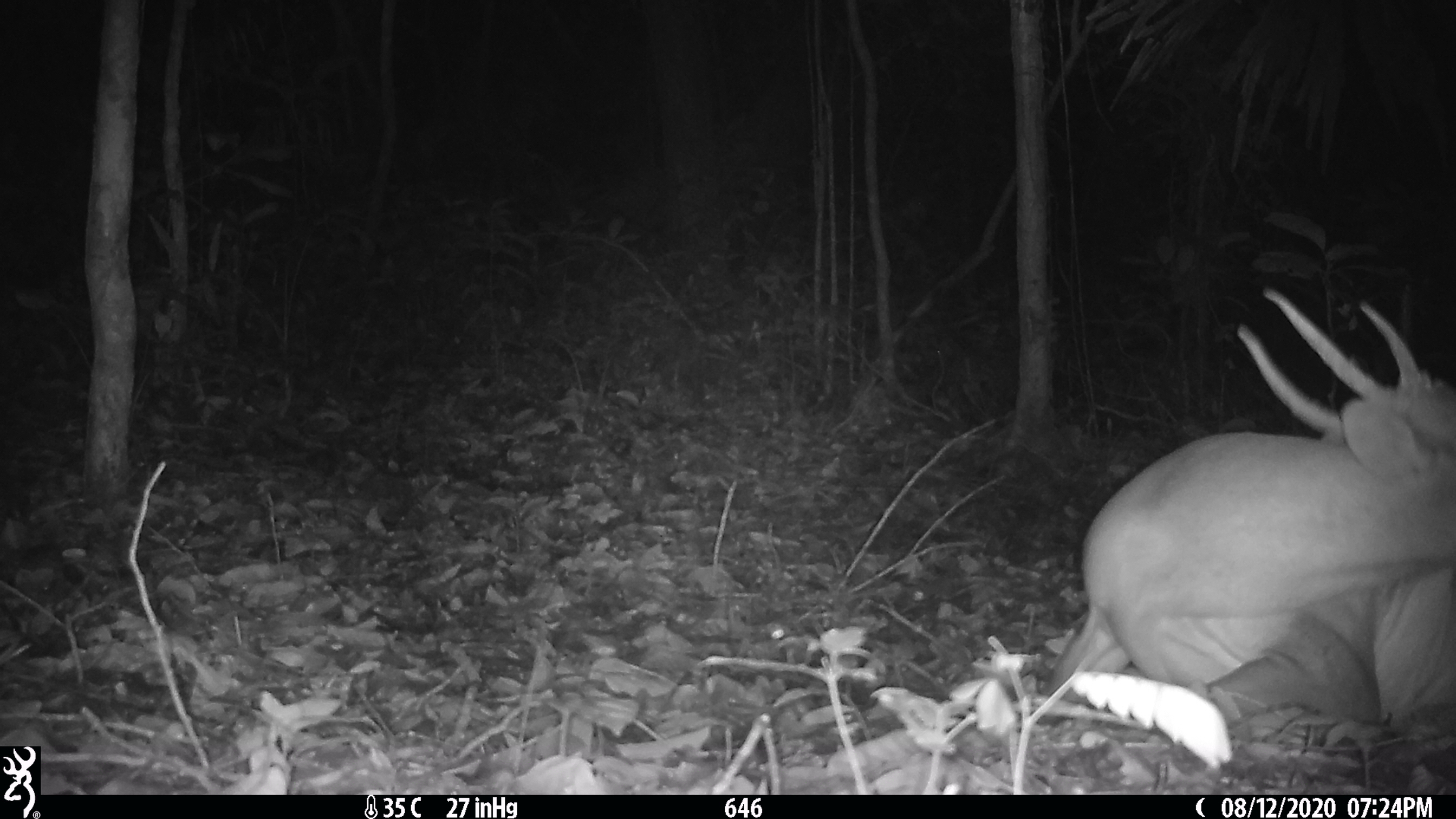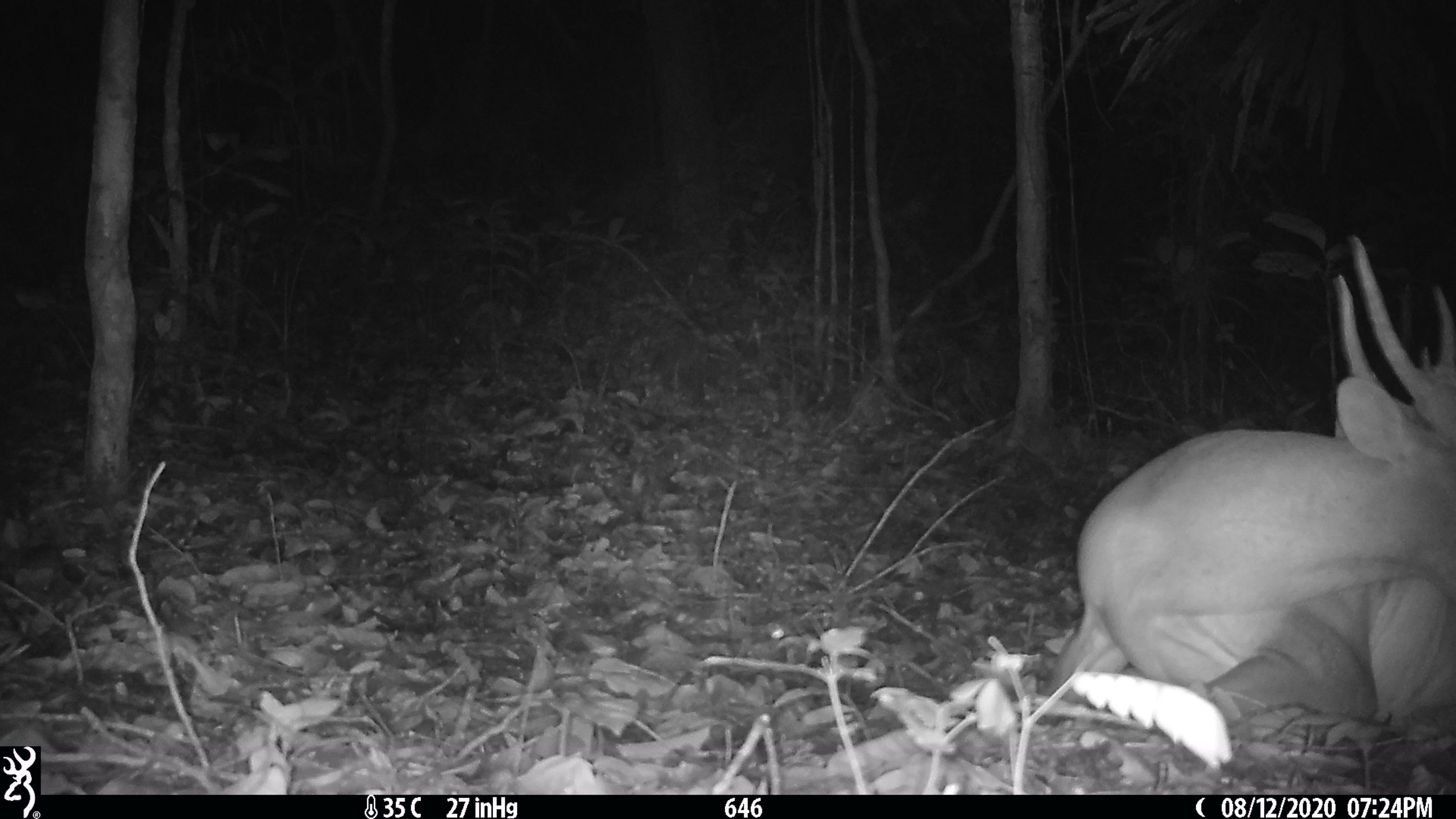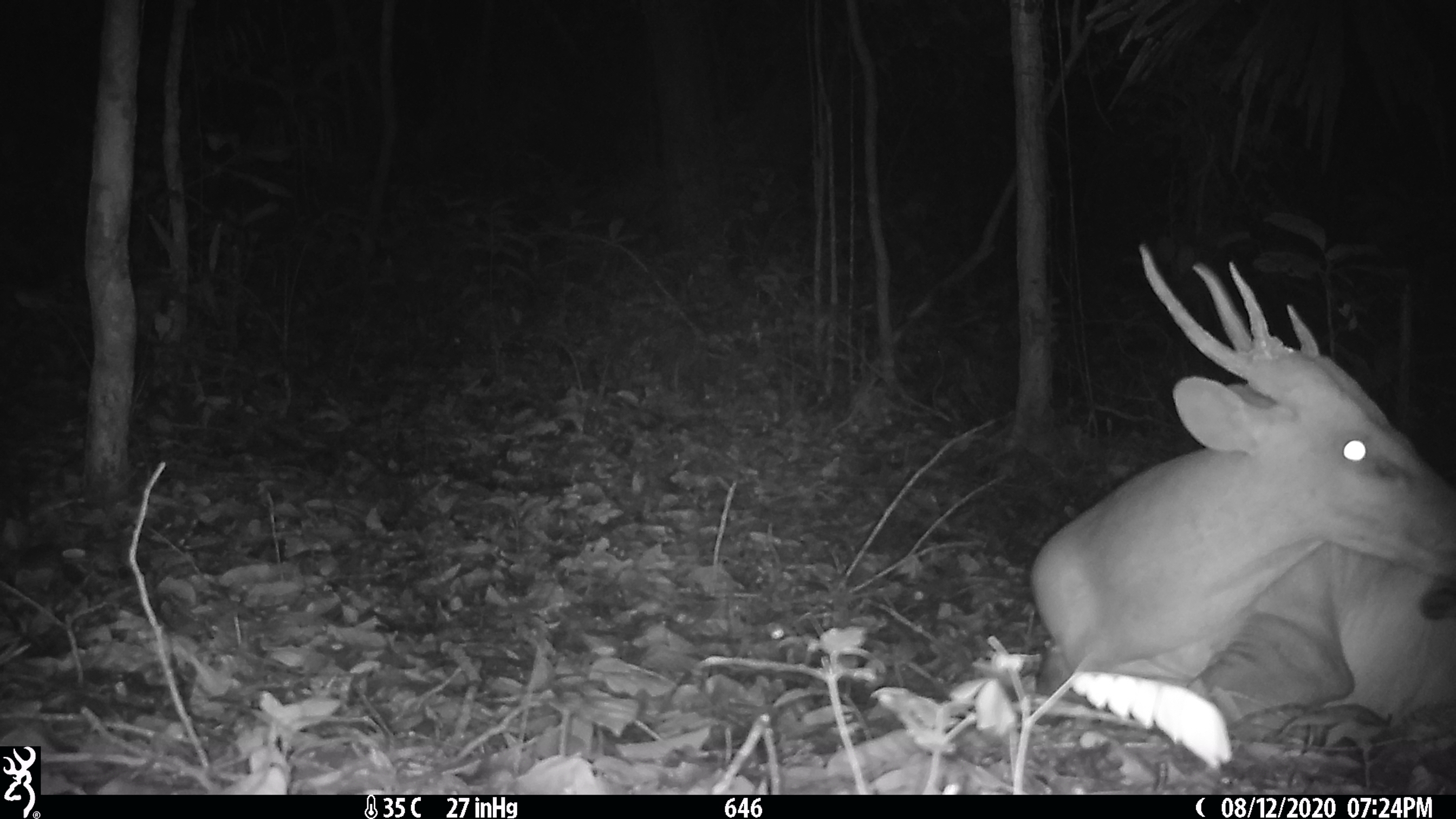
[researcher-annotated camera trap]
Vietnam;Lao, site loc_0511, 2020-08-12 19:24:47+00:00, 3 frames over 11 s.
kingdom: Animalia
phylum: Chordata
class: Mammalia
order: Artiodactyla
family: Cervidae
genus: Muntiacus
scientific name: Muntiacus vuquangensis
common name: large-antlered muntjac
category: large antlered muntjac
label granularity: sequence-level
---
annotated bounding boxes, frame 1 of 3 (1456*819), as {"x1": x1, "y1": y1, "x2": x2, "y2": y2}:
large antlered muntjac: {"x1": 1042, "y1": 285, "x2": 1456, "y2": 751}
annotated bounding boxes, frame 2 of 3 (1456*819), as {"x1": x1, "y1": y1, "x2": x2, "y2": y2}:
large antlered muntjac: {"x1": 1042, "y1": 228, "x2": 1456, "y2": 751}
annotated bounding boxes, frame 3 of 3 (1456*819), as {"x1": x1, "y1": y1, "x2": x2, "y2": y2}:
large antlered muntjac: {"x1": 1024, "y1": 239, "x2": 1456, "y2": 751}